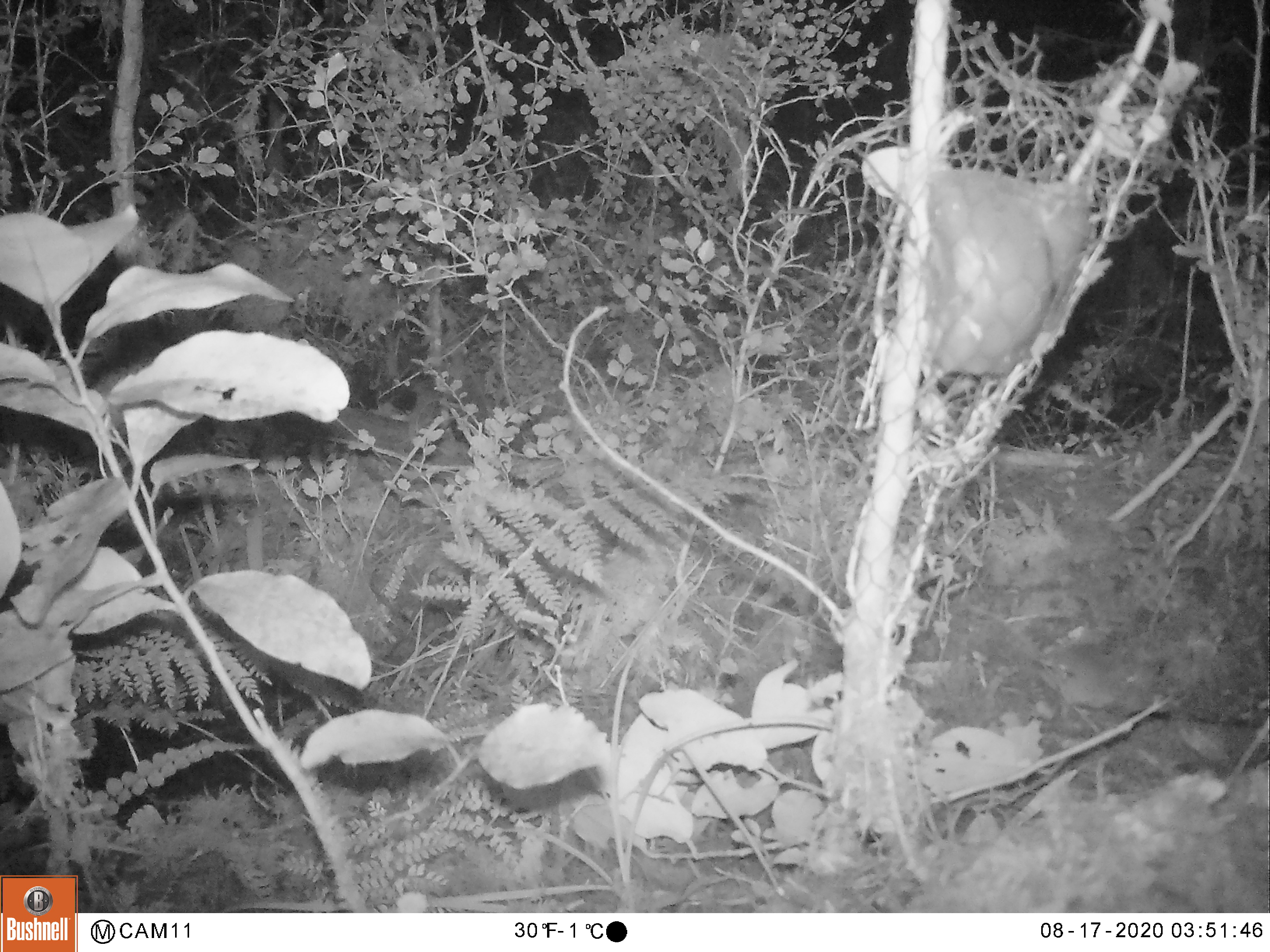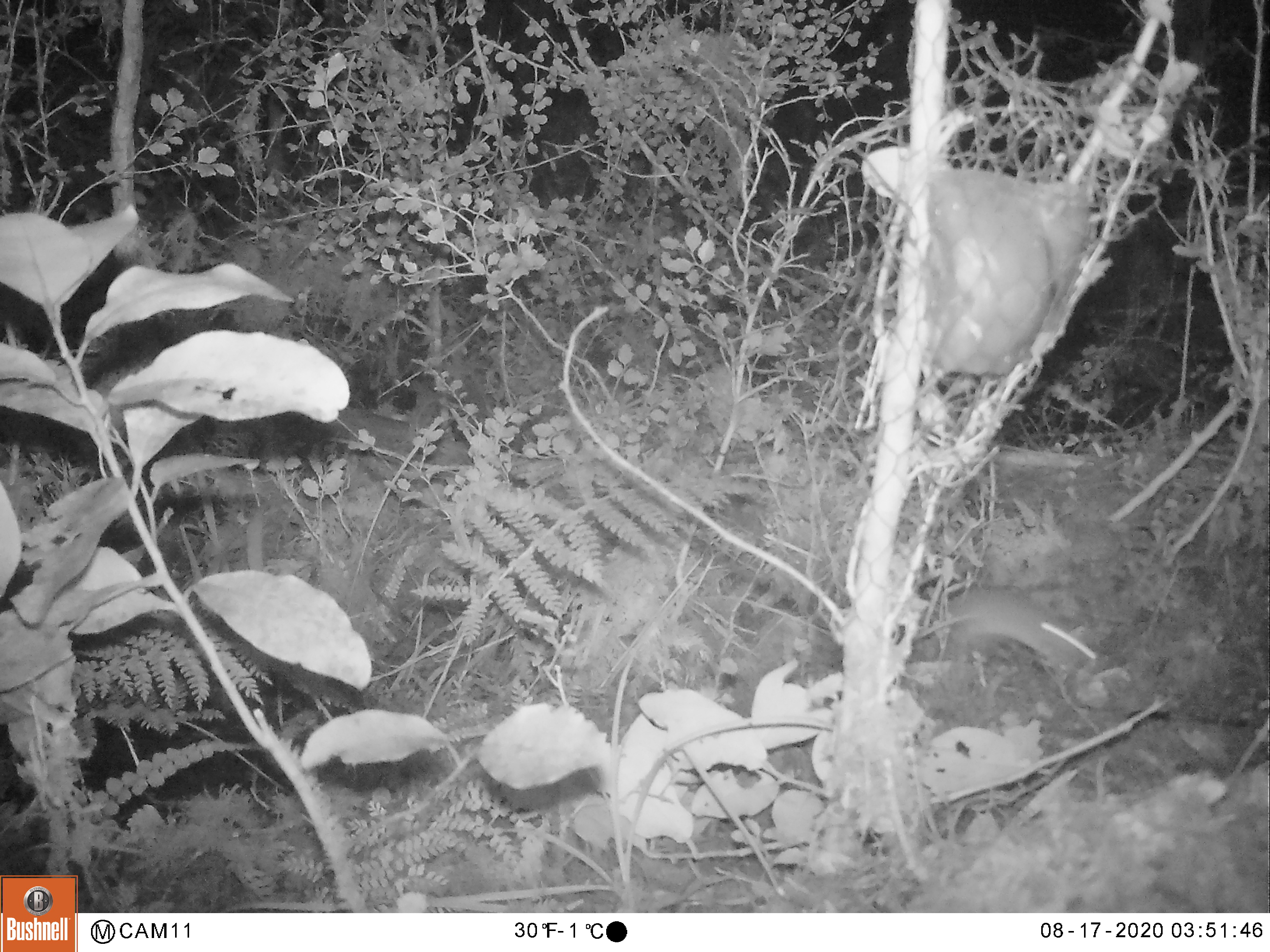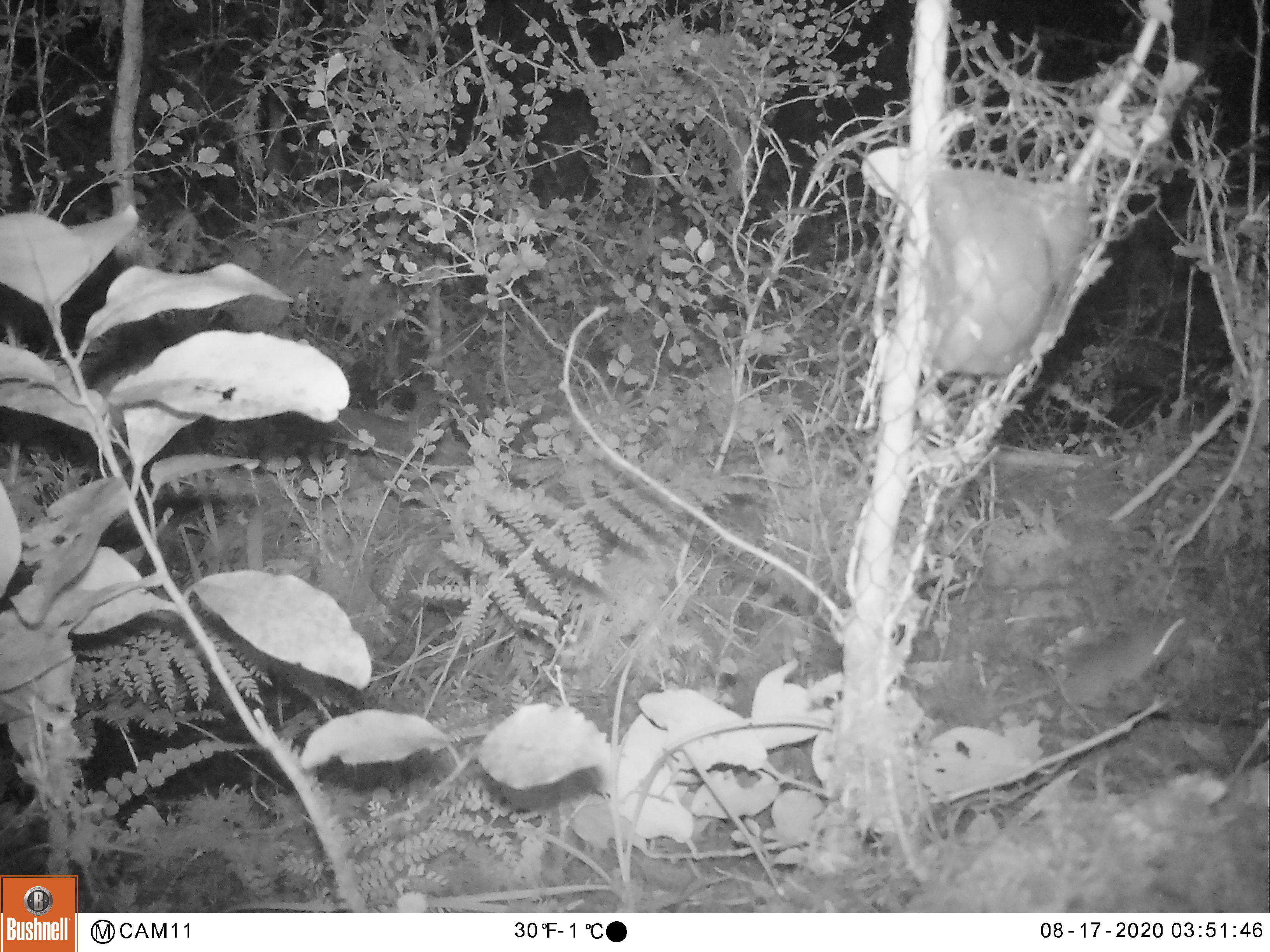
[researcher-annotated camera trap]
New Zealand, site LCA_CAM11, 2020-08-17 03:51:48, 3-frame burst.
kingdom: Animalia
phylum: Chordata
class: Mammalia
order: Rodentia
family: Muridae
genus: Mus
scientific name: Mus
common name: mouse